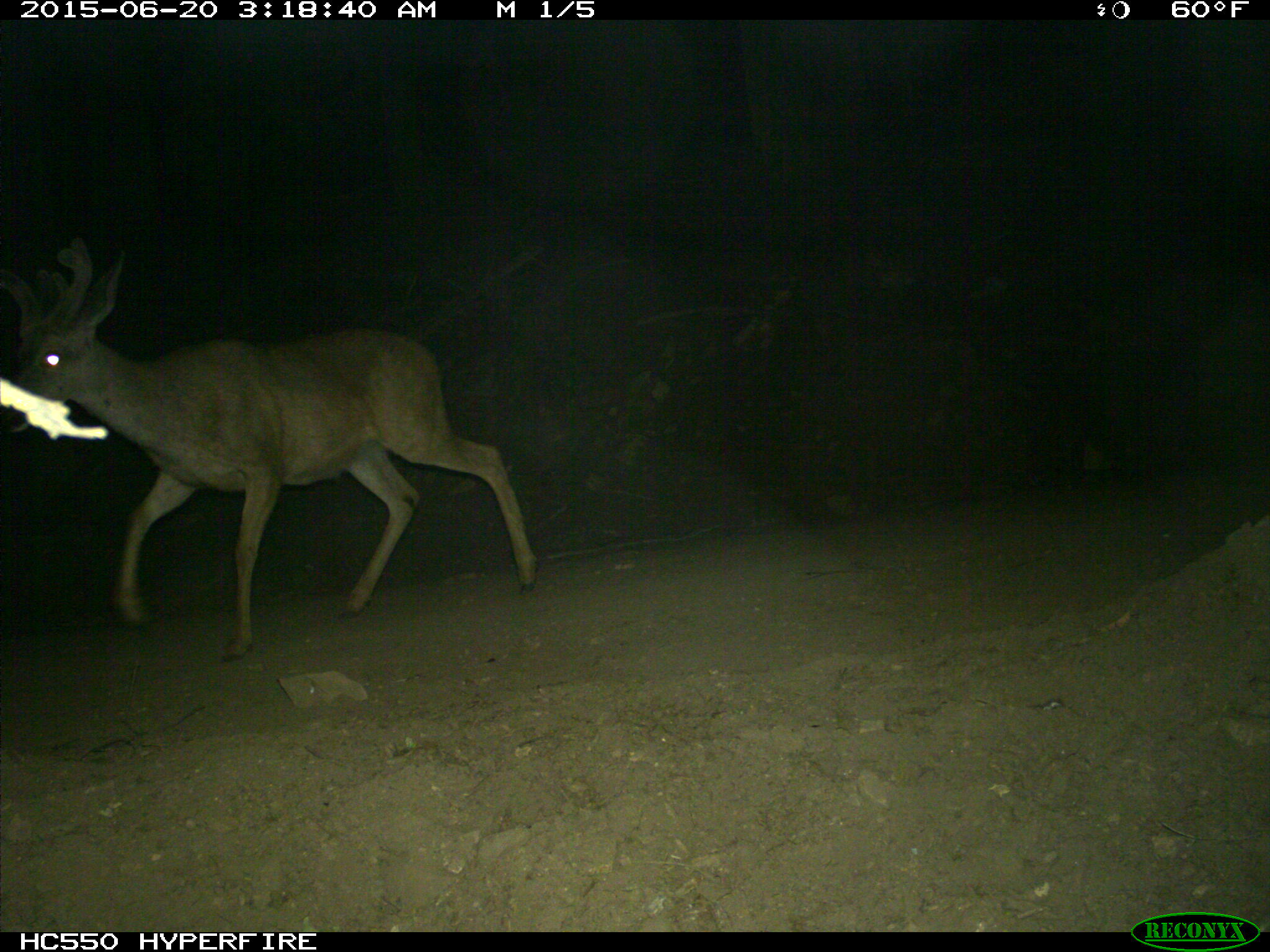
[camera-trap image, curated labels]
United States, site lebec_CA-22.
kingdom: Animalia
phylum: Chordata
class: Mammalia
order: Artiodactyla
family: Cervidae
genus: Odocoileus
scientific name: Odocoileus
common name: deer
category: unidentified deer